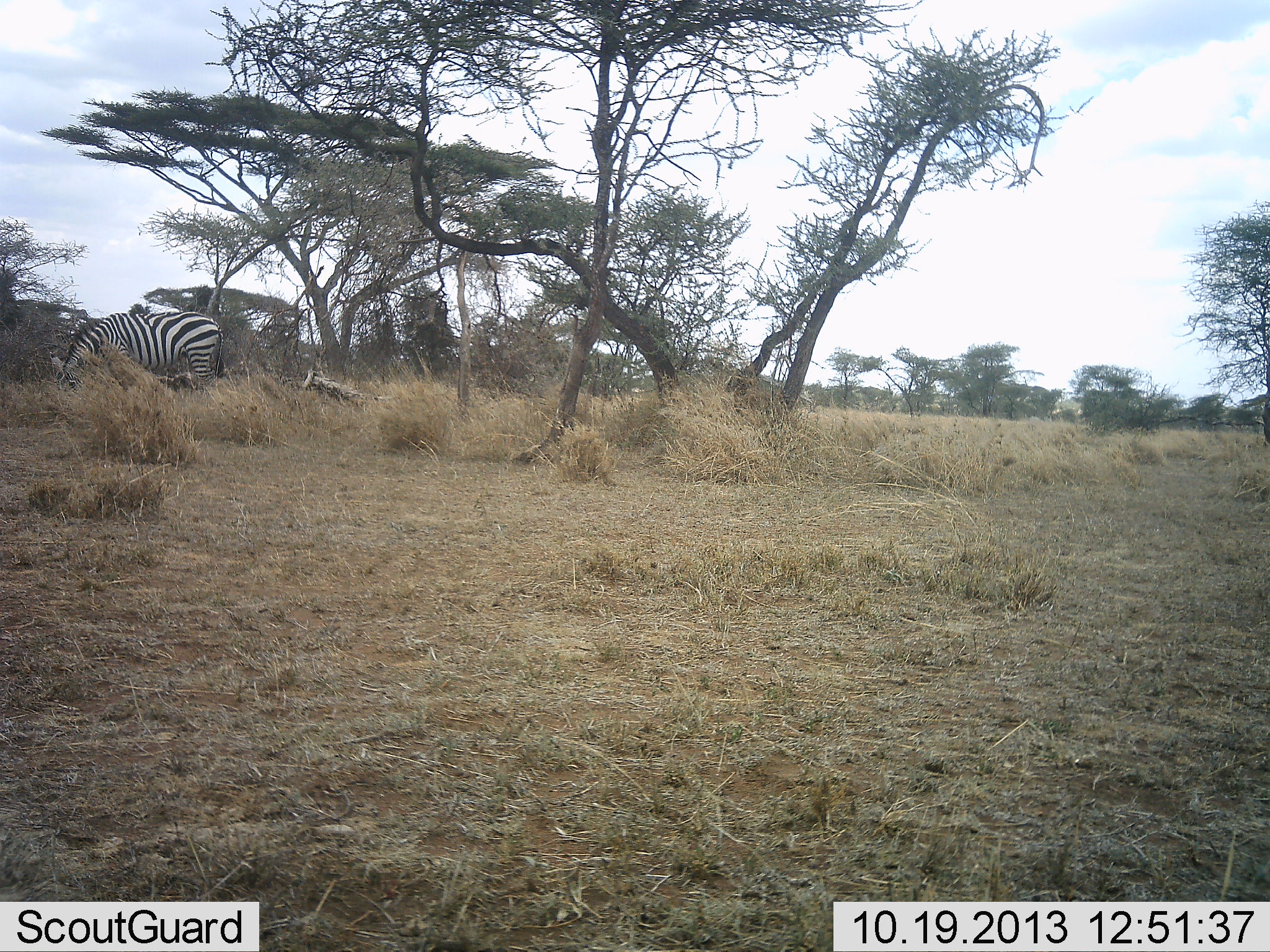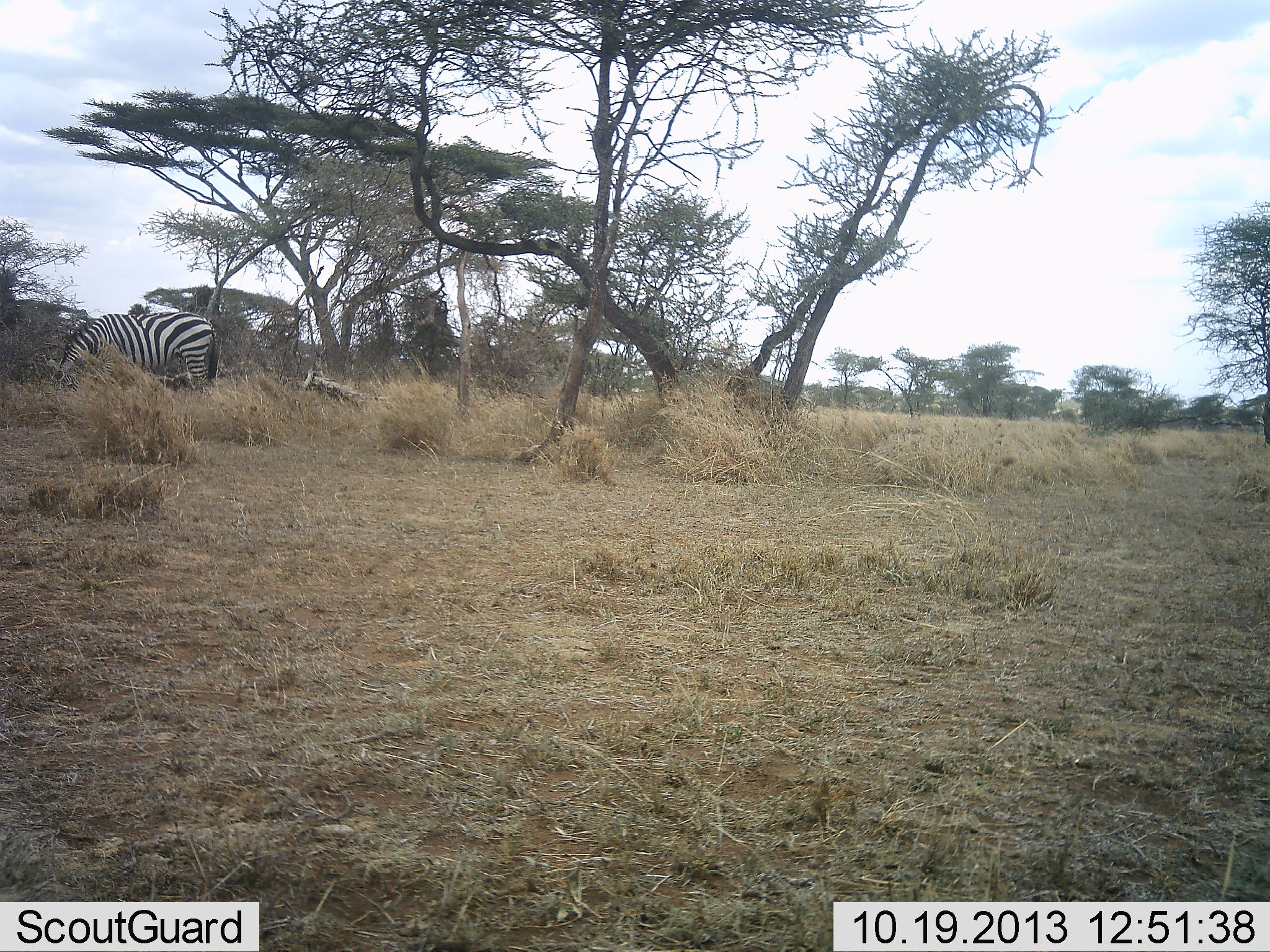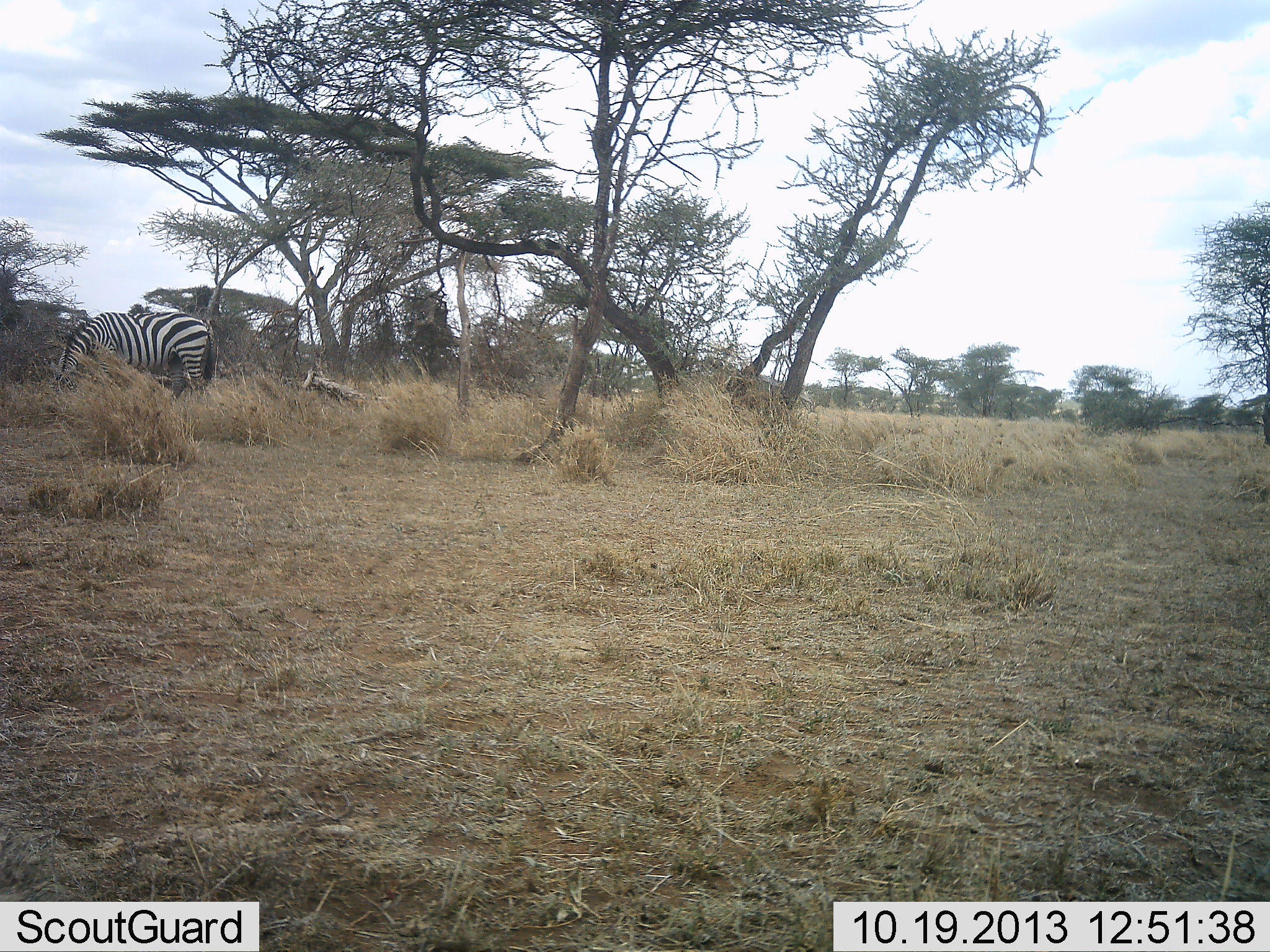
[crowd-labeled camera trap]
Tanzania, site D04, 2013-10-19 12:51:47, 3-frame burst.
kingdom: Animalia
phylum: Chordata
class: Mammalia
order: Perissodactyla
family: Equidae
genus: Equus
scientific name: Equus quagga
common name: plains zebra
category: zebra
Zebra (plains zebra) (Equus quagga), count 1. Behavior (volunteer vote fractions): standing 30%, resting 0%, moving 0%, interacting 0%. Young present (vote fraction): 0%. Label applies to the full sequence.